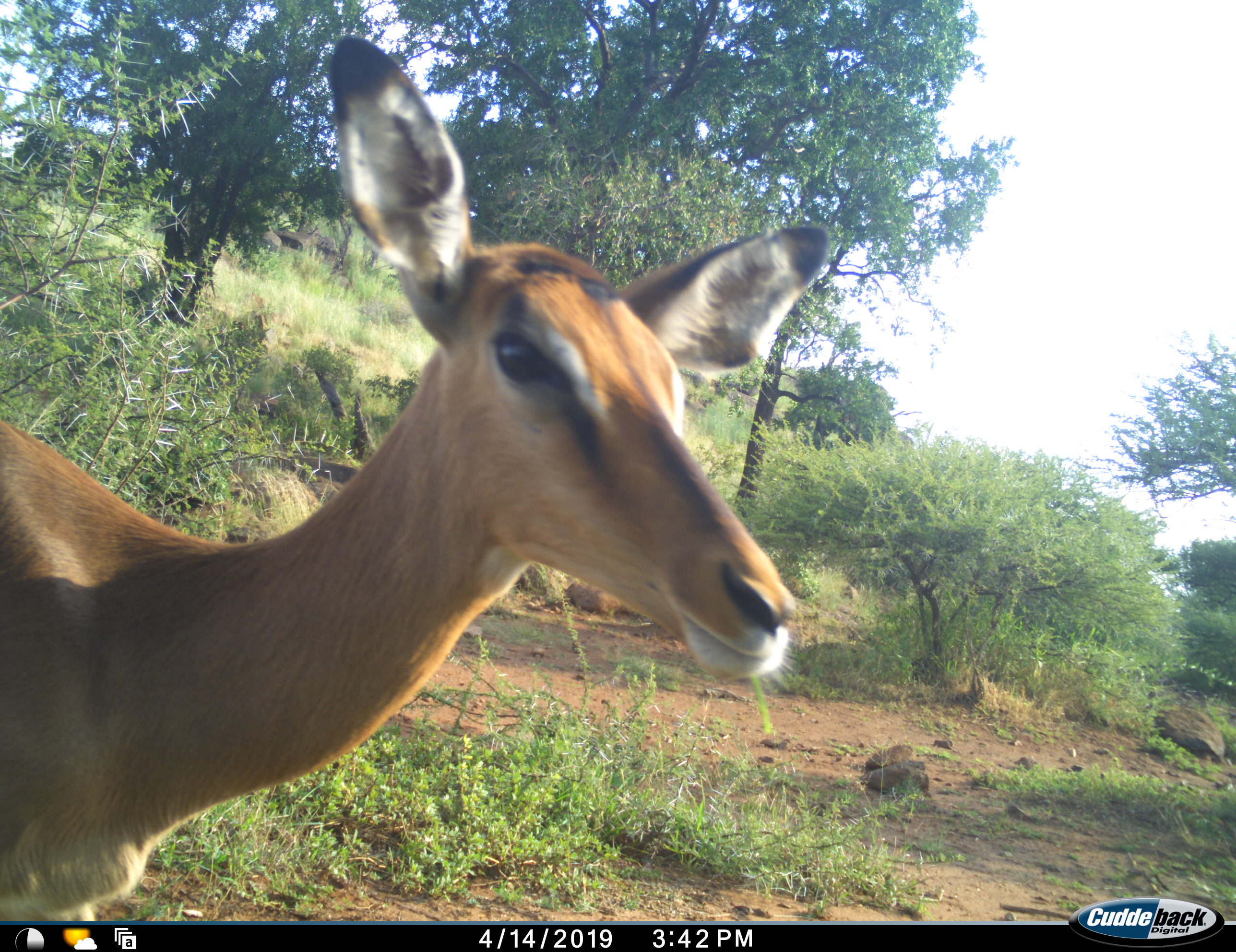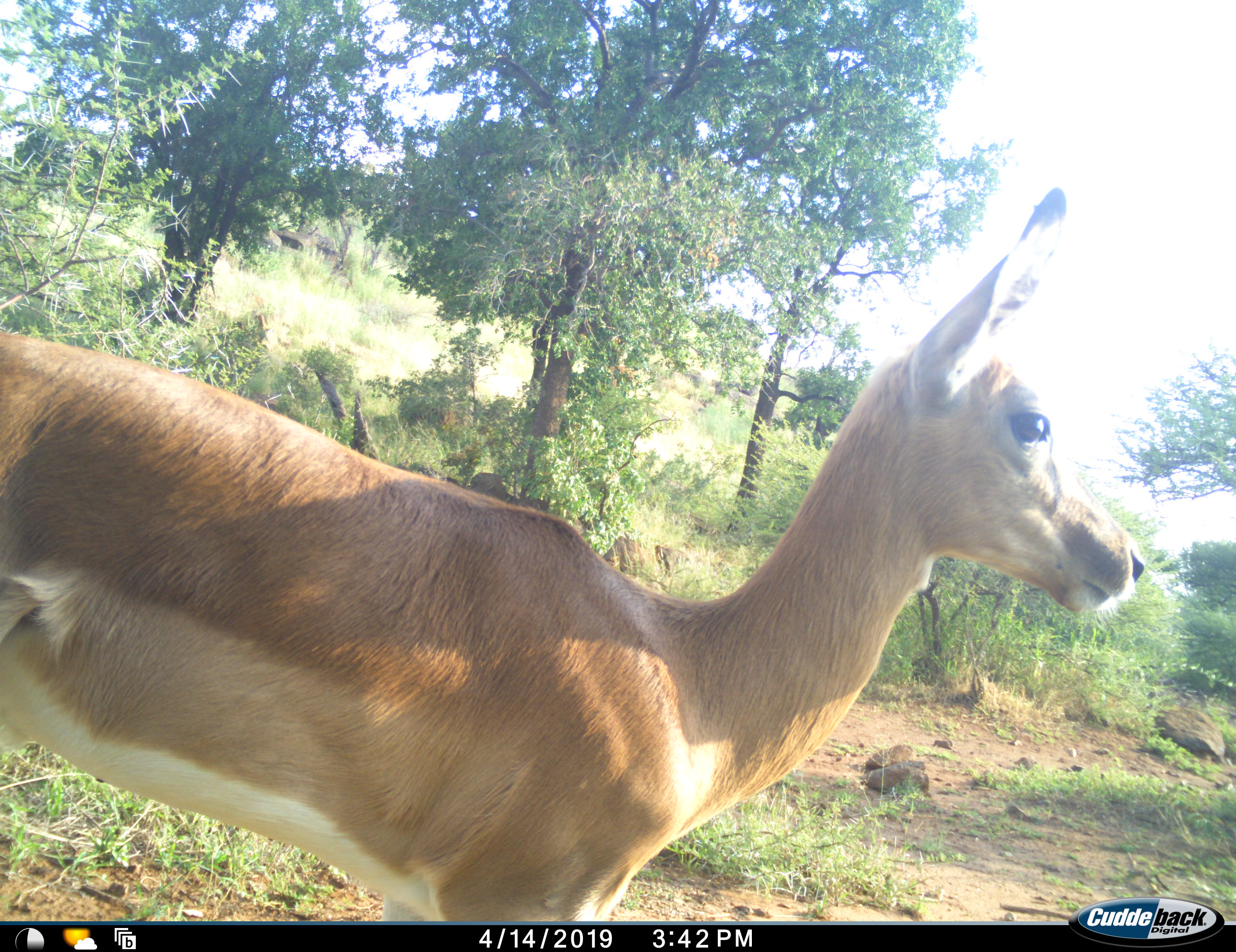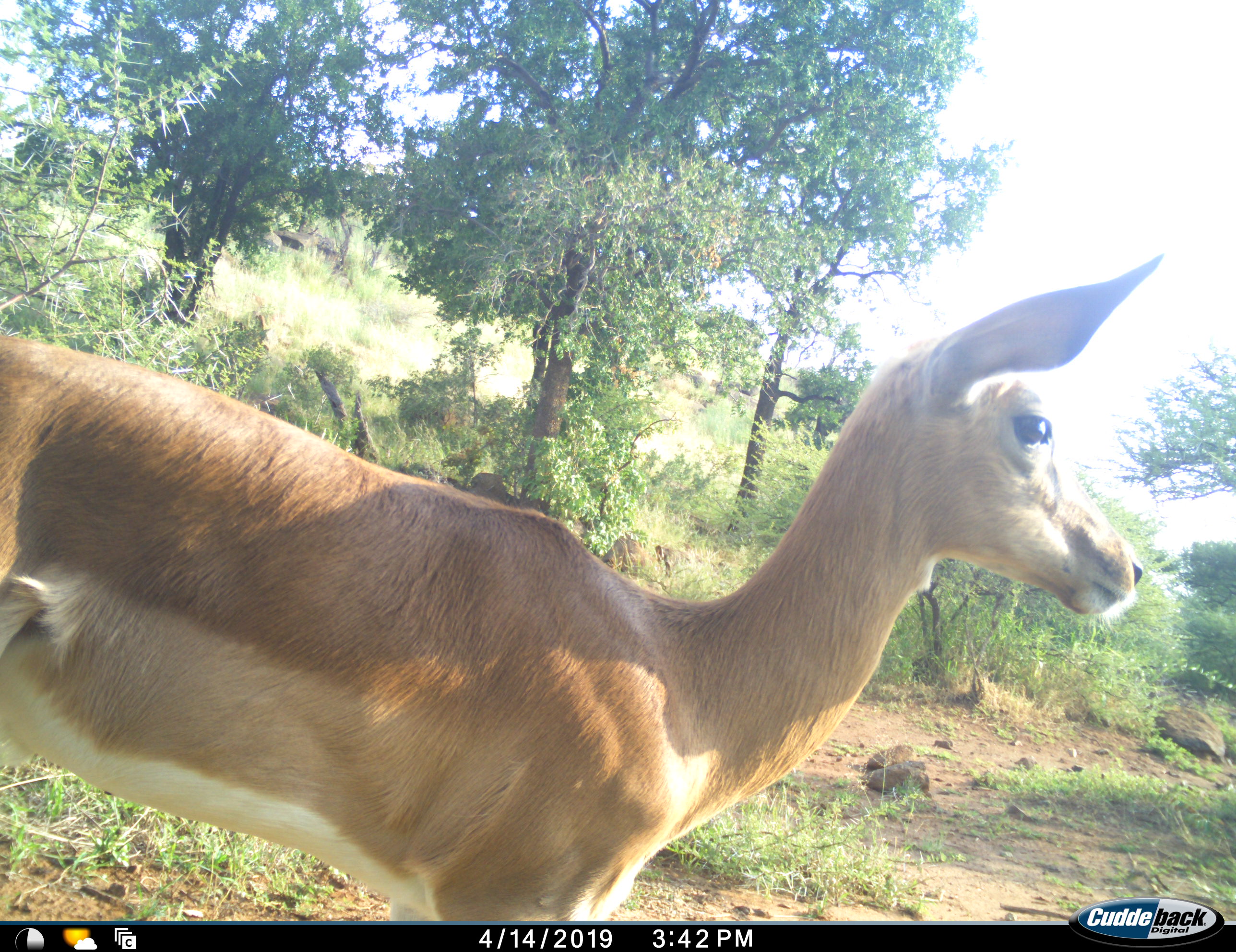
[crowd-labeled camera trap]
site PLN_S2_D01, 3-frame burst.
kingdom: Animalia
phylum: Chordata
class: Mammalia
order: Artiodactyla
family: Bovidae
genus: Aepyceros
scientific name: Aepyceros melampus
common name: impala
Impala (Aepyceros melampus), count 1. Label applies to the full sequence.